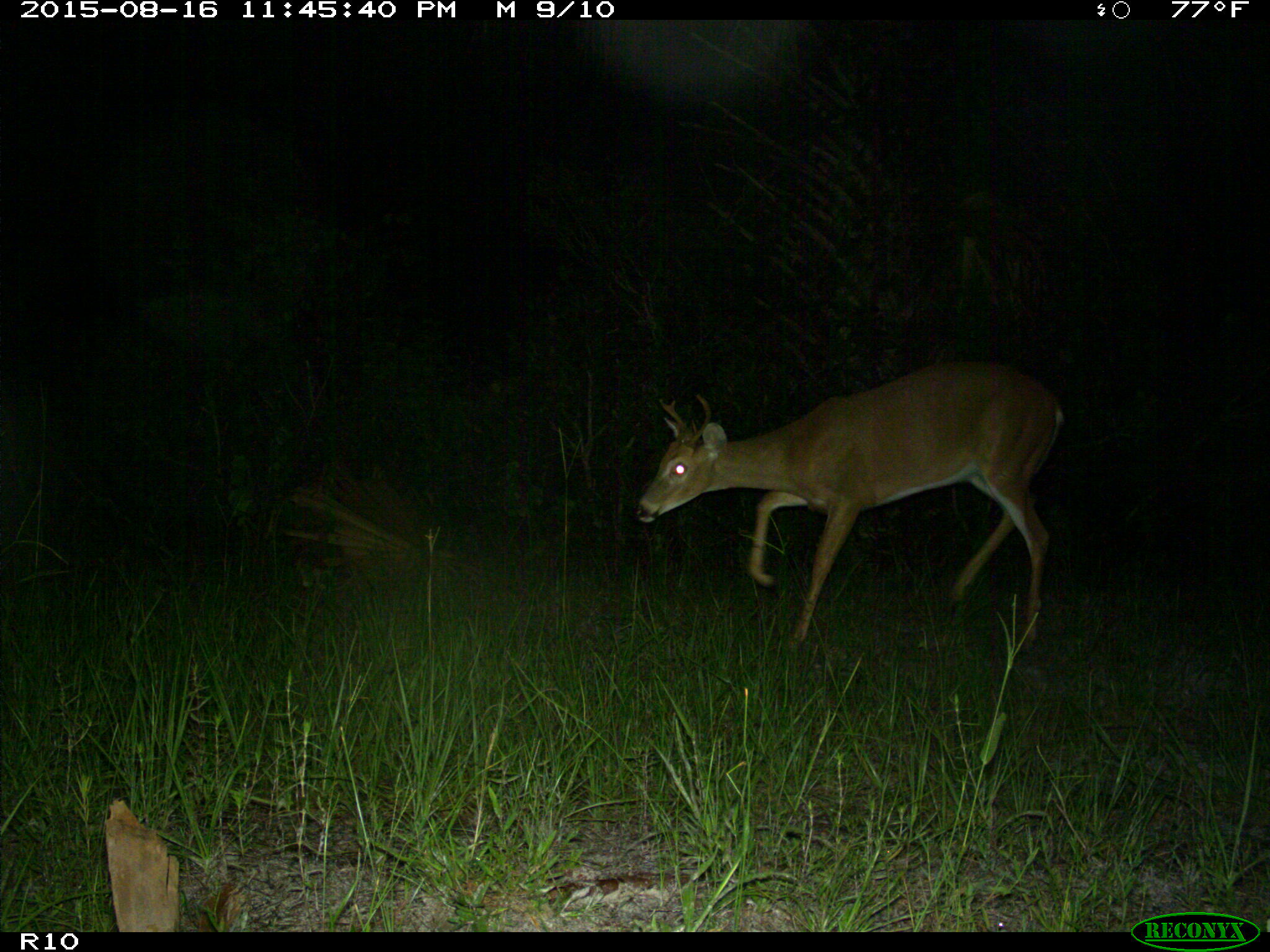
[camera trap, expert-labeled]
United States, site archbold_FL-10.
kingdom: Animalia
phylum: Chordata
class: Mammalia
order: Artiodactyla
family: Cervidae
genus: Odocoileus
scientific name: Odocoileus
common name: deer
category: unidentified deer